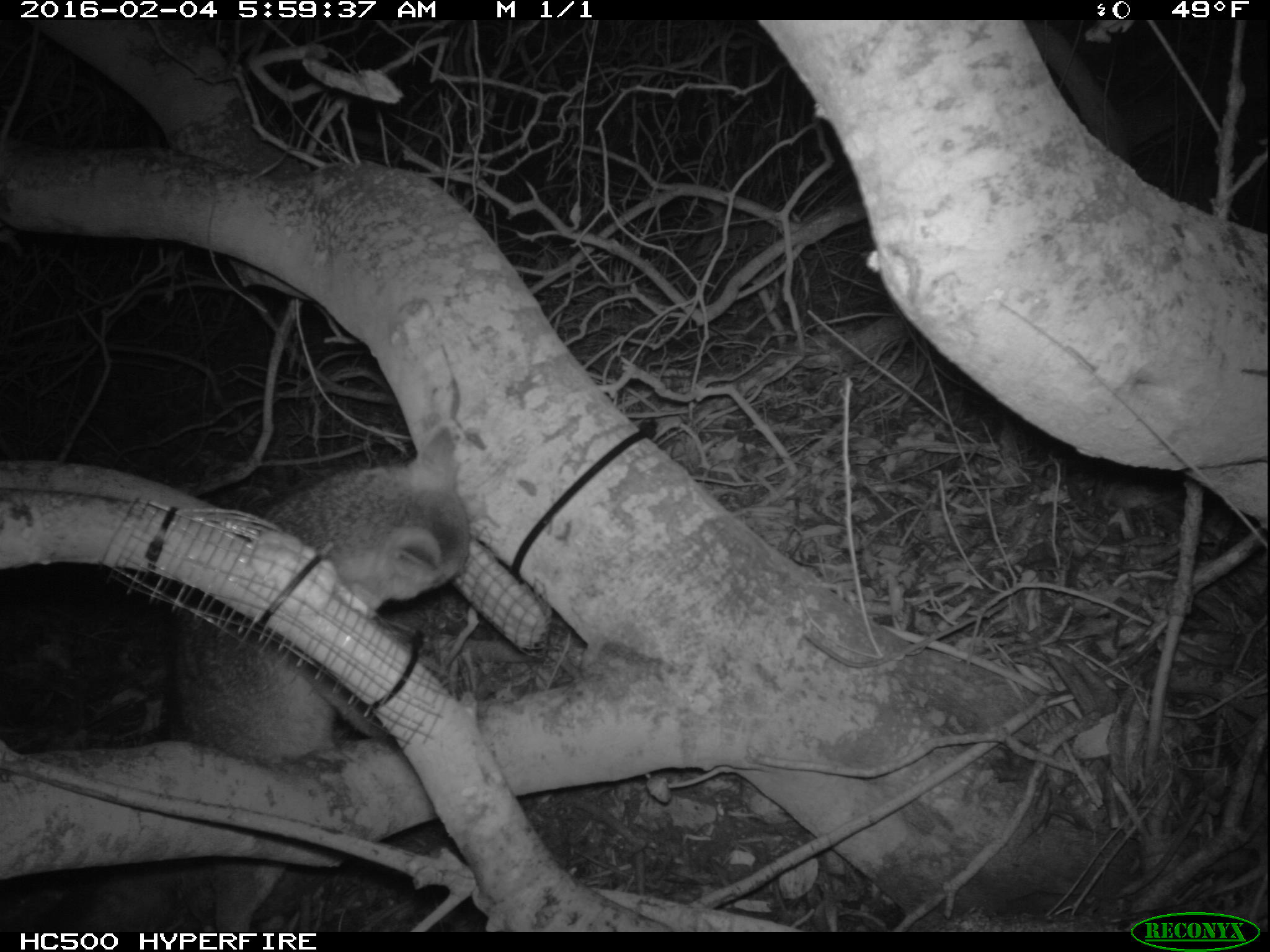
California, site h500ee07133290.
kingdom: Animalia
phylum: Chordata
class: Mammalia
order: Carnivora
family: Canidae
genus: Urocyon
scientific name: Urocyon littoralis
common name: island fox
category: fox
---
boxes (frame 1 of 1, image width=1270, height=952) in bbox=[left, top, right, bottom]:
fox: bbox=[25, 420, 471, 932]